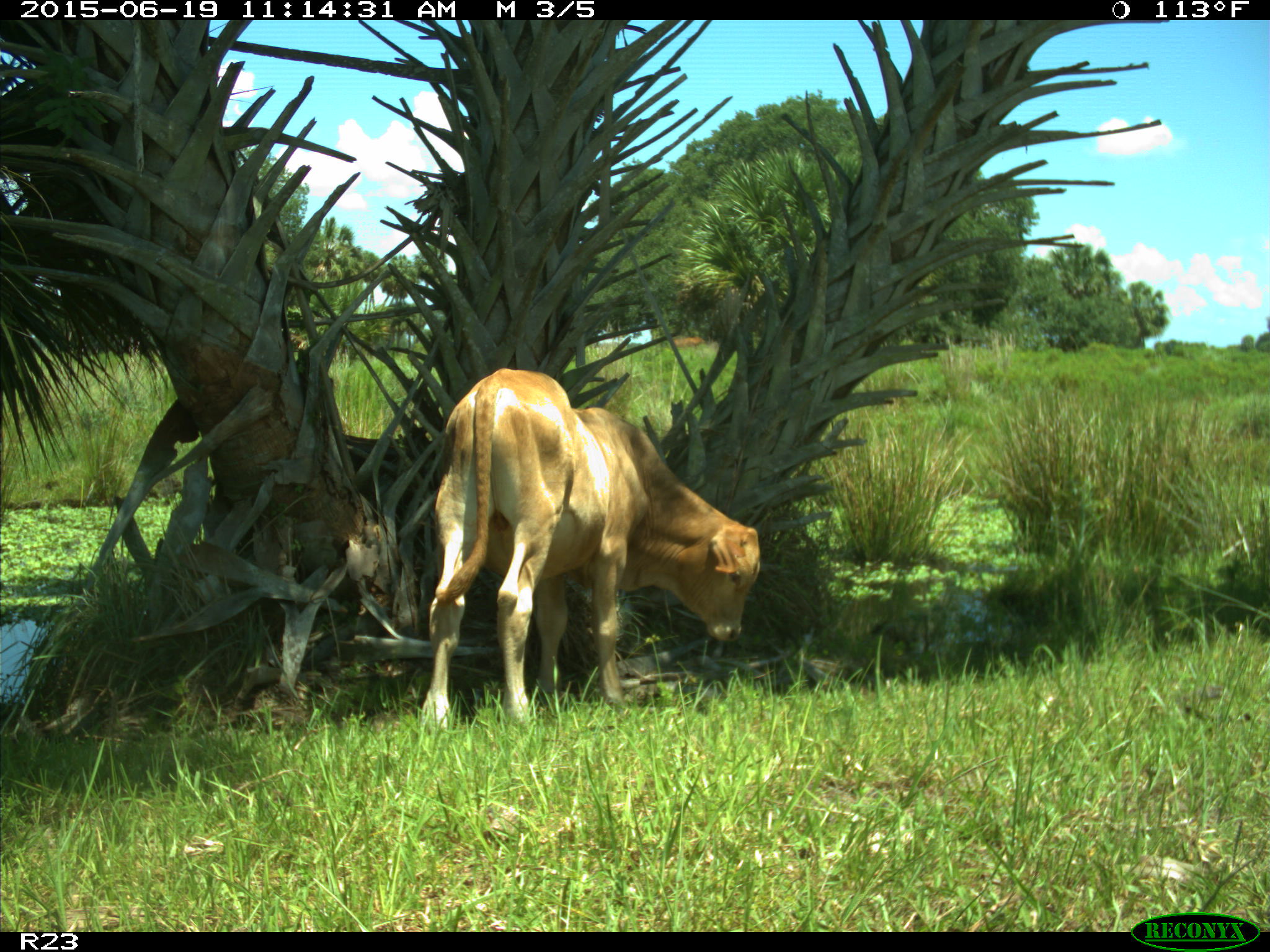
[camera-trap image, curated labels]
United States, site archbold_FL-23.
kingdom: Animalia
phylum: Chordata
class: Mammalia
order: Artiodactyla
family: Bovidae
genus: Bos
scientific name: Bos taurus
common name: domestic cow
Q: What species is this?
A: Bos taurus (domestic cow).